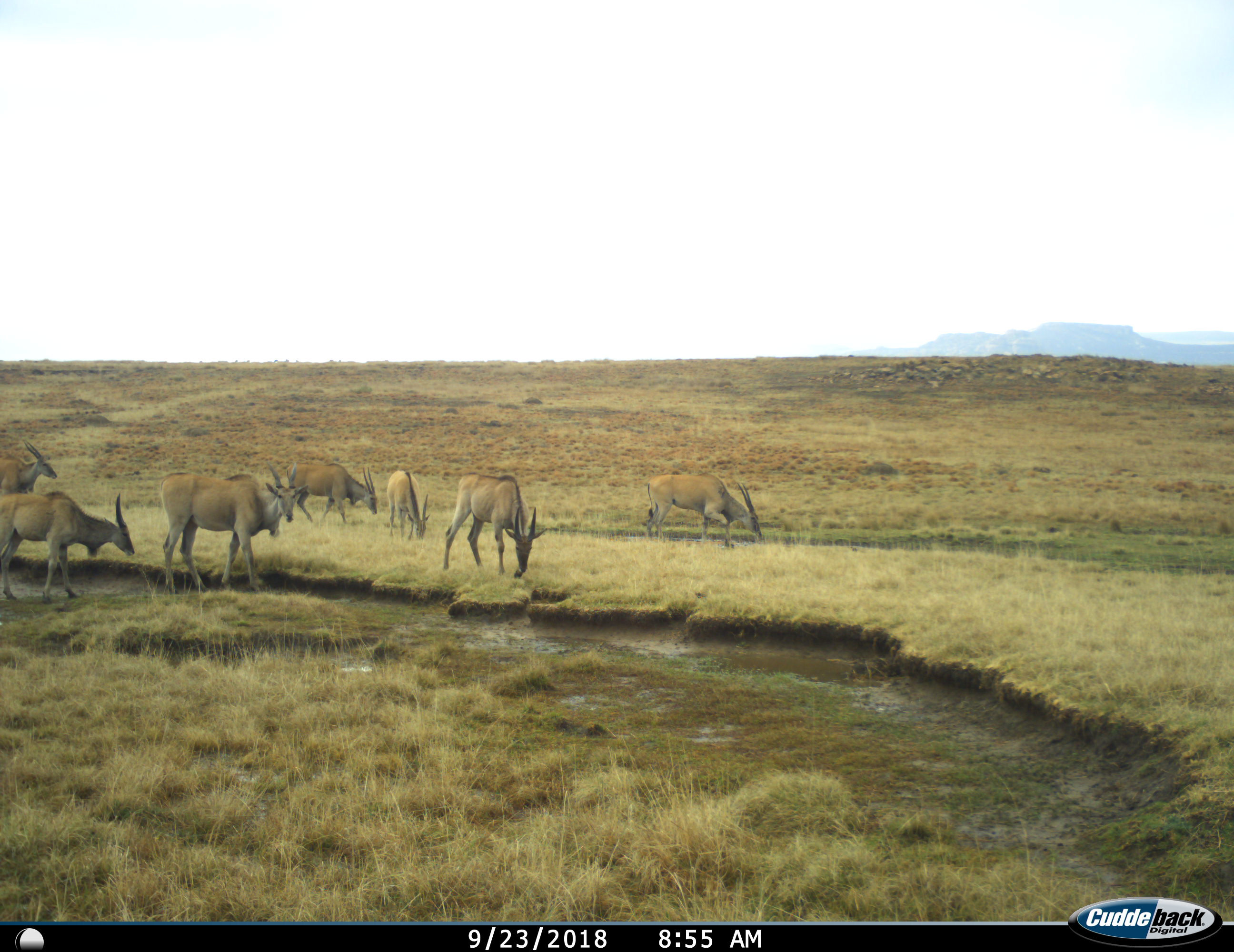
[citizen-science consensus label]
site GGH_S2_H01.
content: unidentified animal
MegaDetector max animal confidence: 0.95